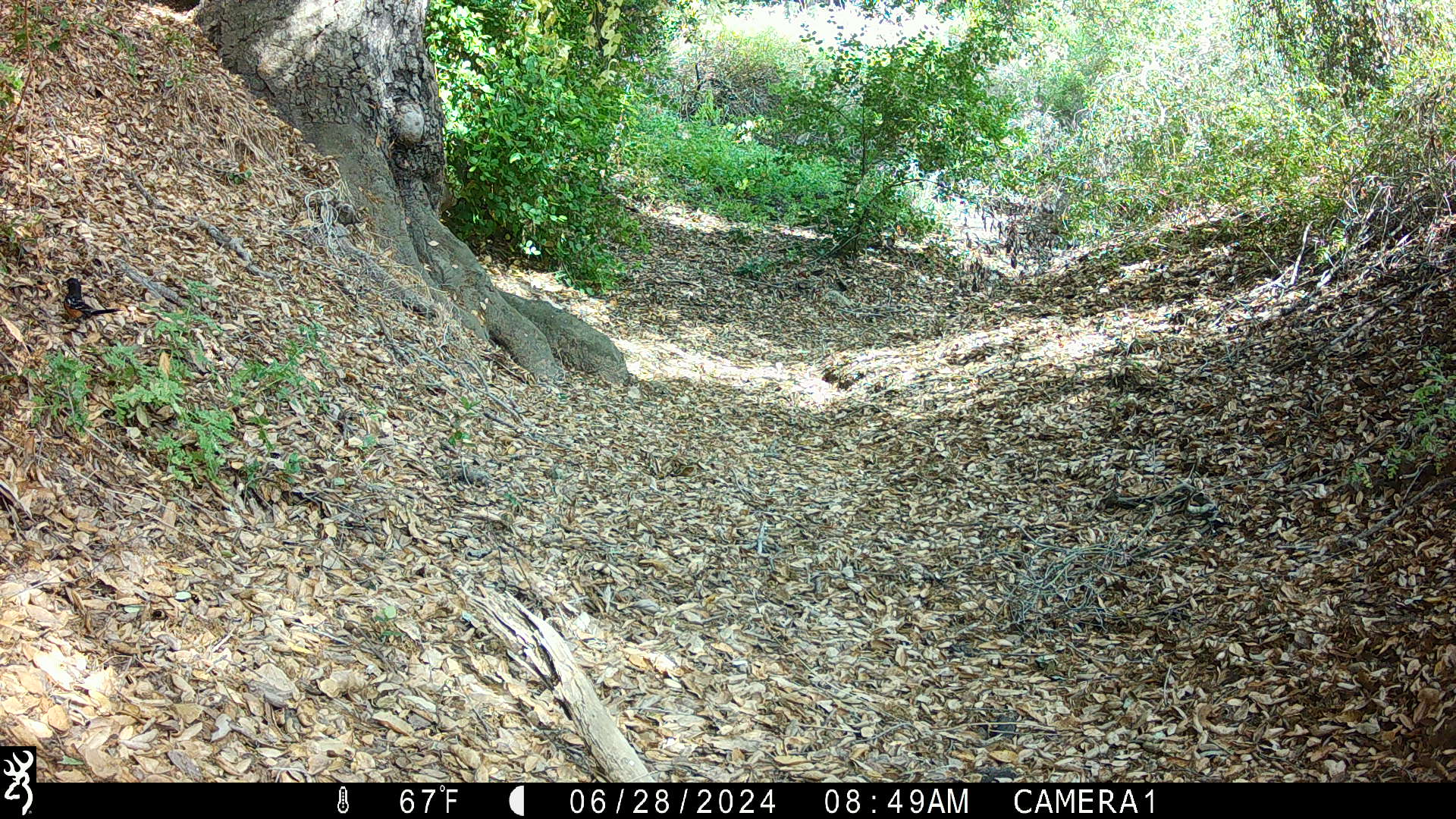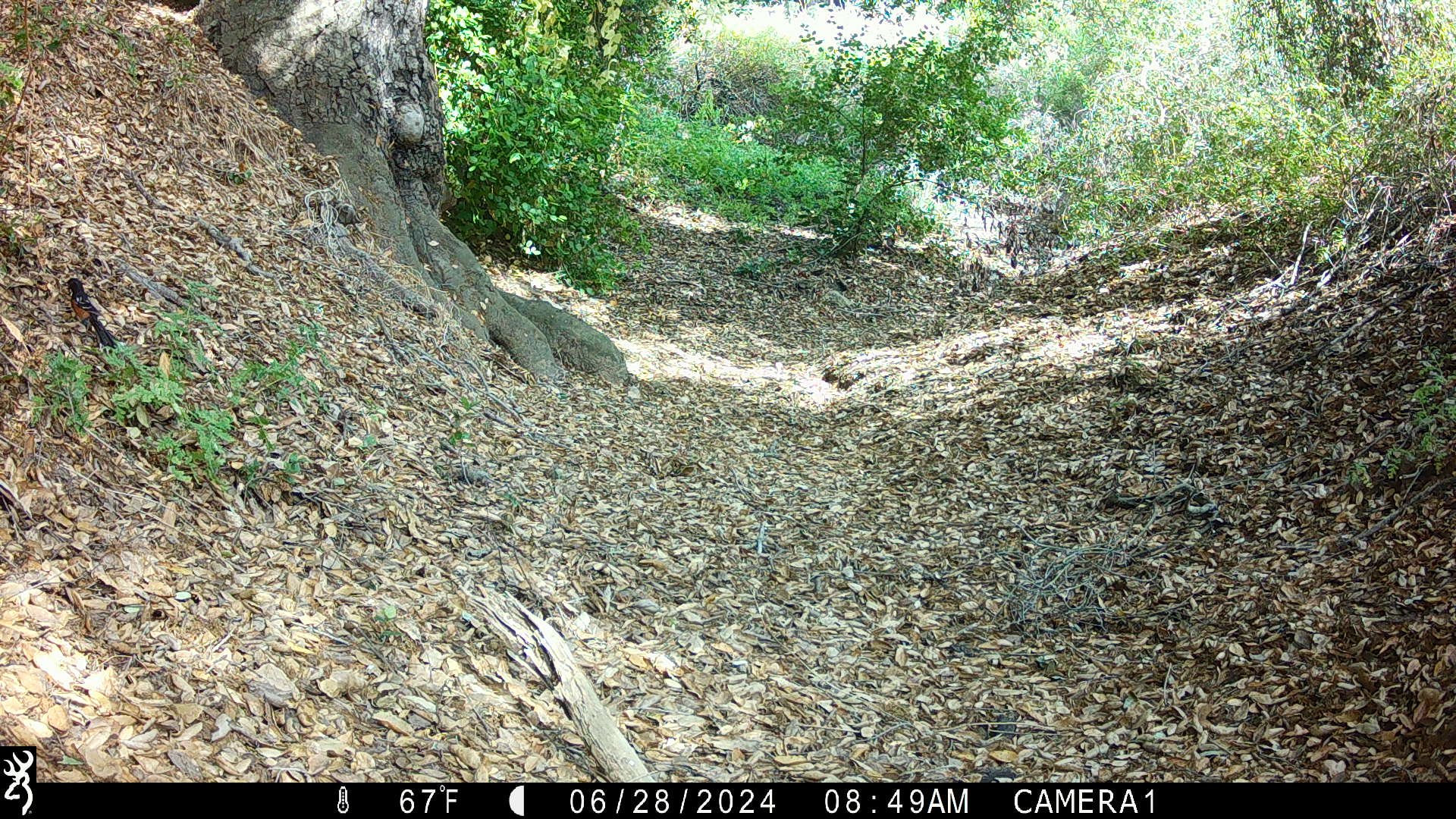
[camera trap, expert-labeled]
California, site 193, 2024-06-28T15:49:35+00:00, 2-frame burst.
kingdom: Animalia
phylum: Chordata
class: Aves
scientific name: Aves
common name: bird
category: unknown bird